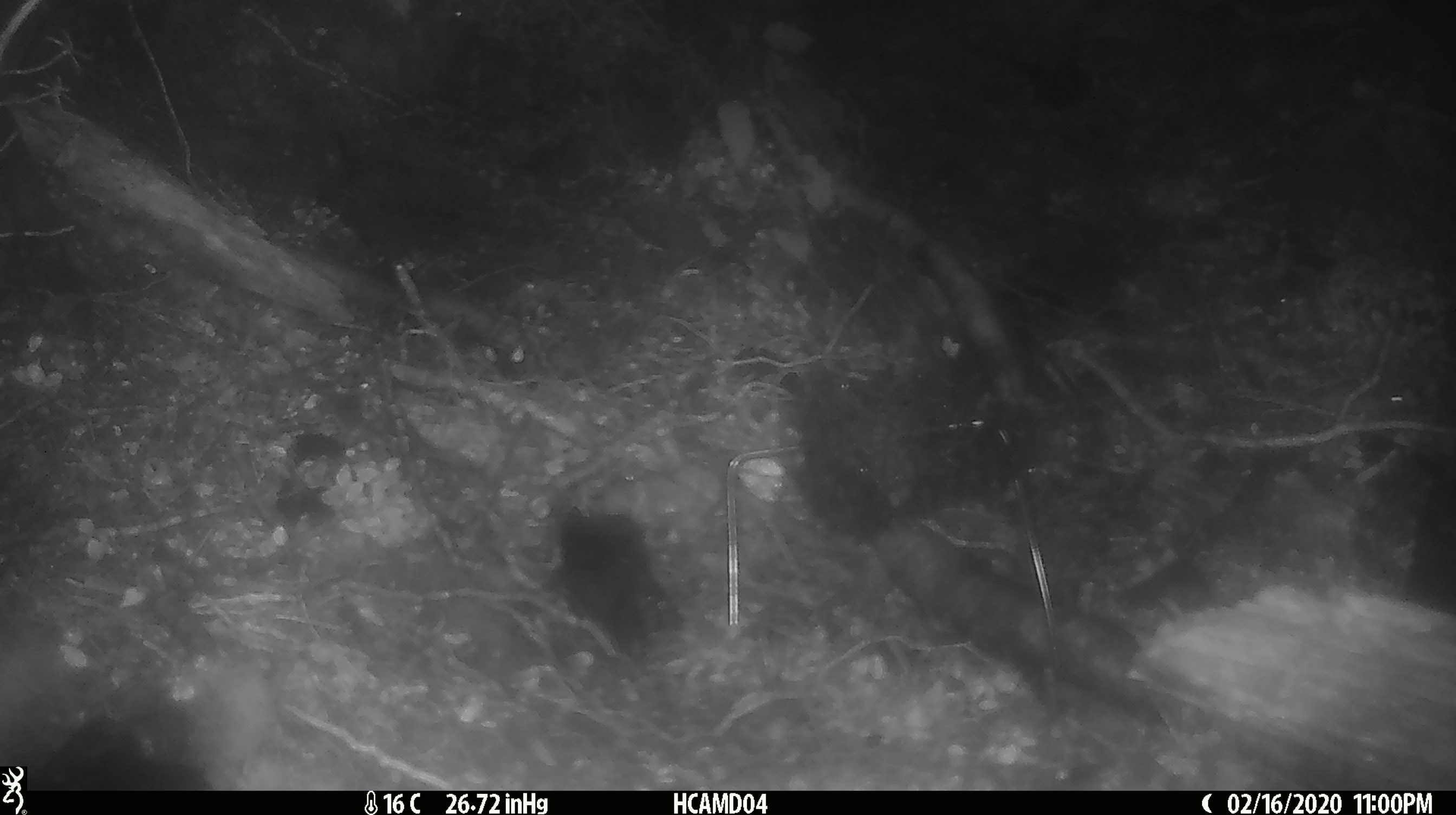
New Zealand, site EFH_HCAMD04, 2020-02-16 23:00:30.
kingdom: Animalia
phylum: Chordata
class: Mammalia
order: Rodentia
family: Muridae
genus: Mus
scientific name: Mus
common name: mouse